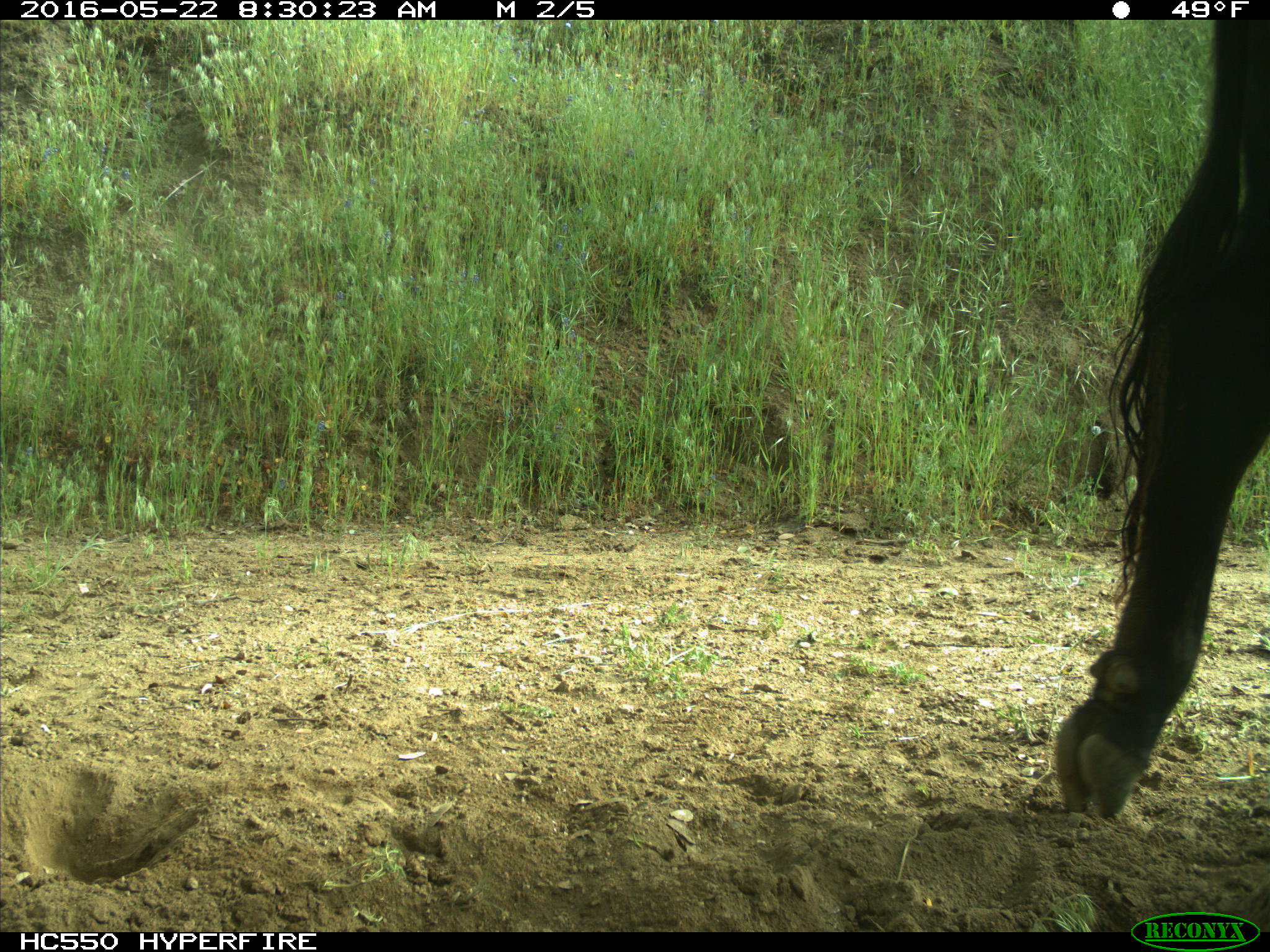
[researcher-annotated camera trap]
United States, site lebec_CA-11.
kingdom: Animalia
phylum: Chordata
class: Mammalia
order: Artiodactyla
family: Bovidae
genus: Bos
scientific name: Bos taurus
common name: domestic cow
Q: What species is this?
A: Bos taurus (domestic cow).